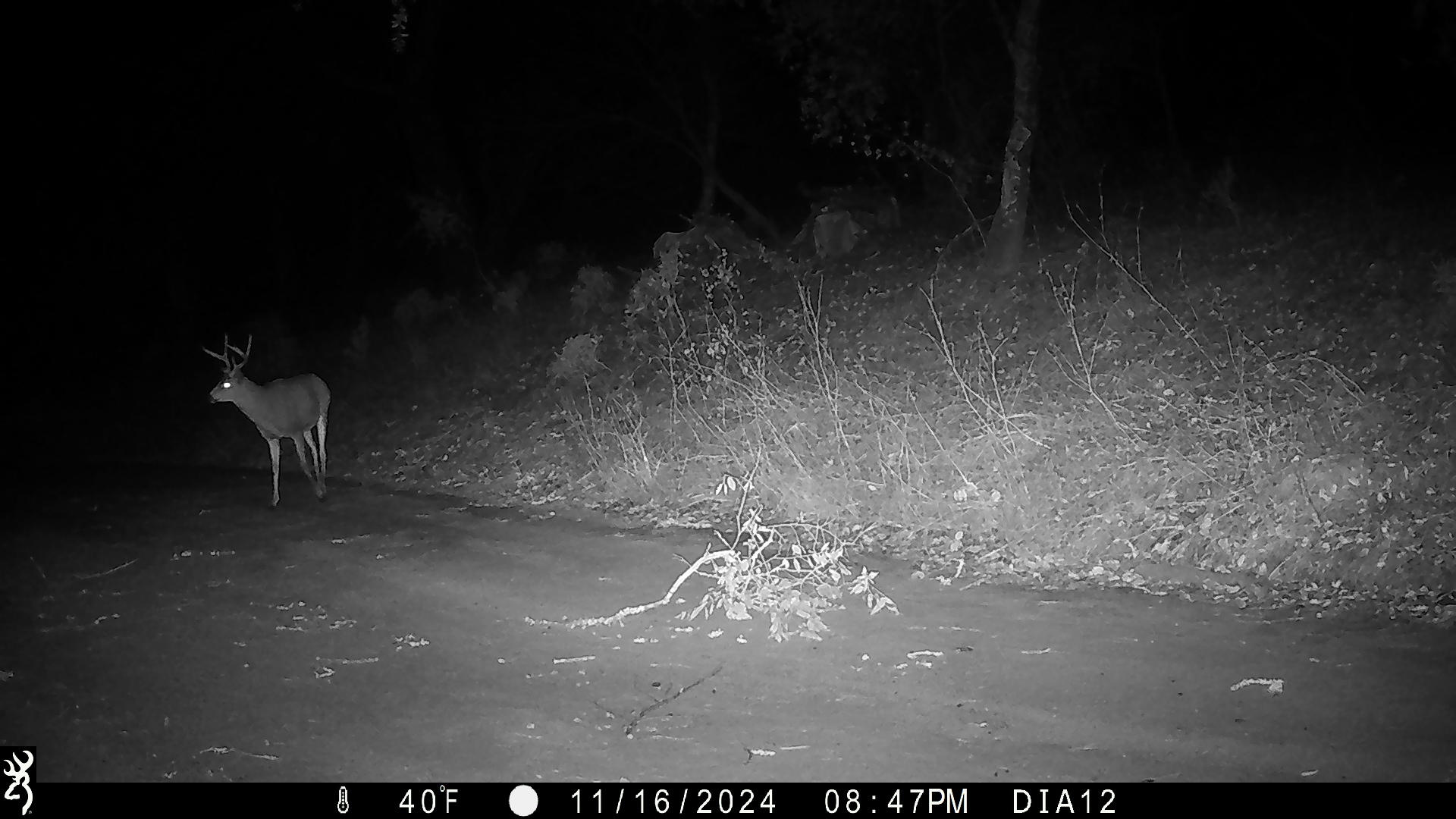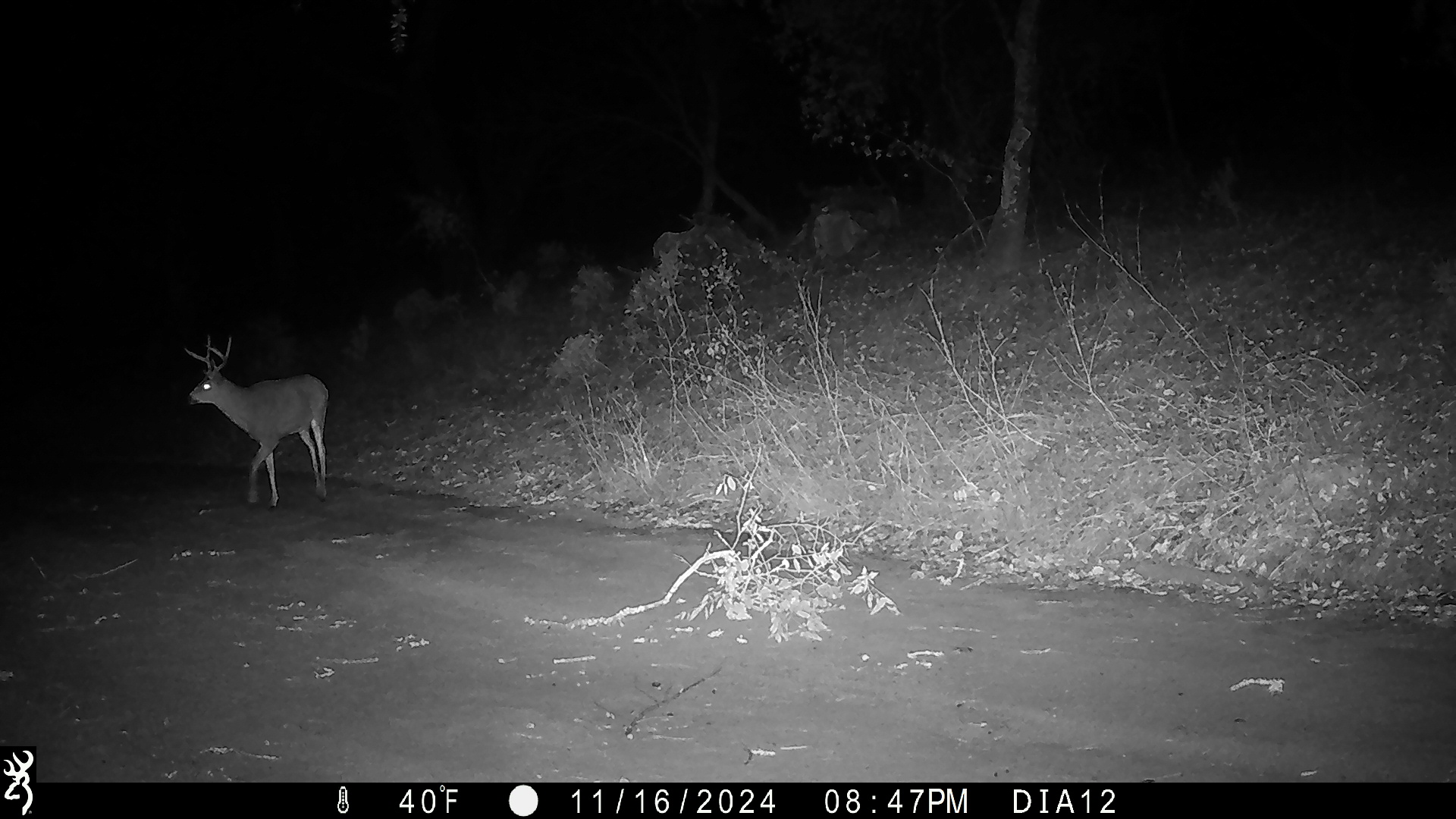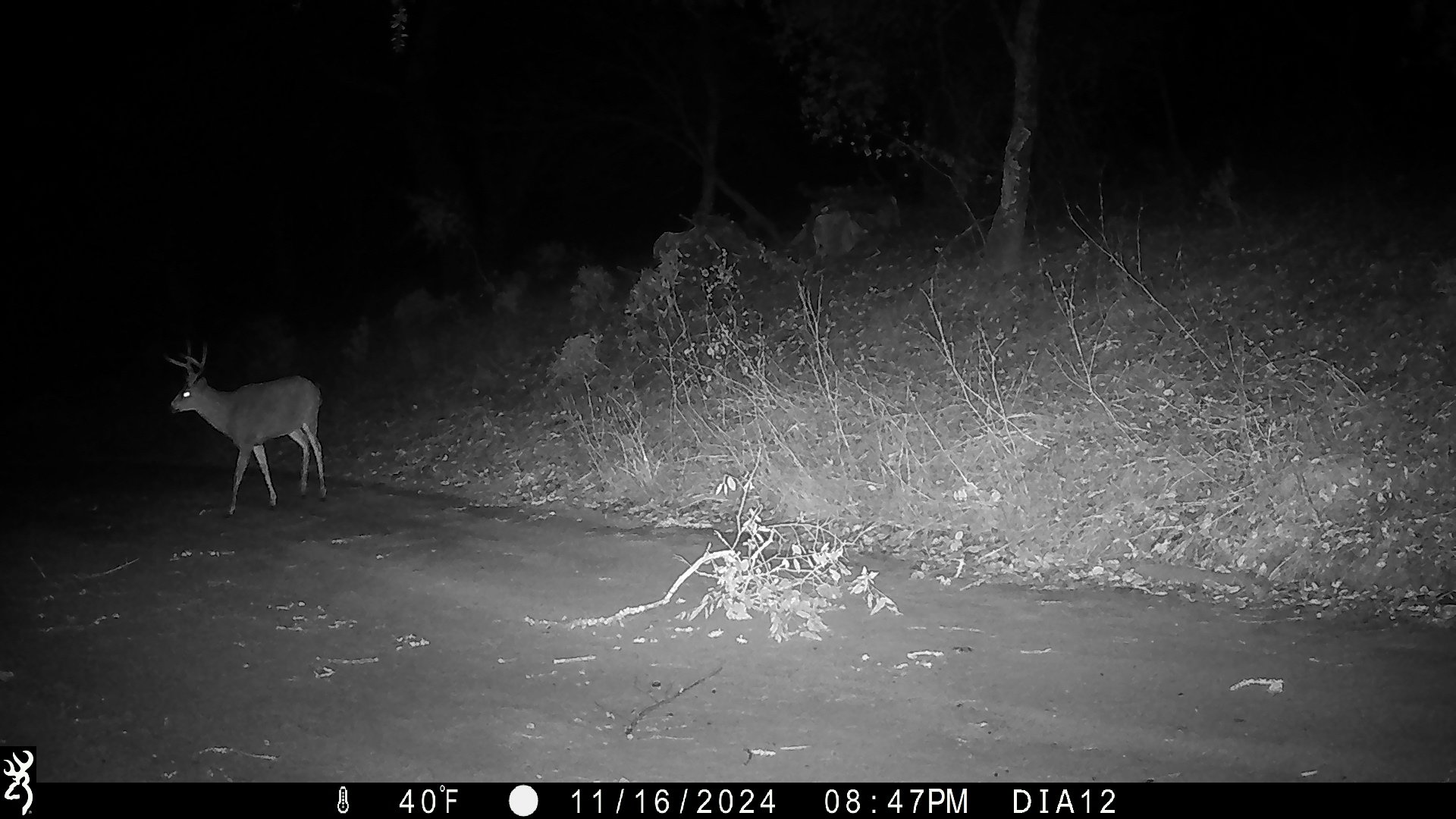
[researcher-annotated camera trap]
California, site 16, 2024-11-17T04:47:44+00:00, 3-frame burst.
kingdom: Animalia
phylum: Chordata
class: Mammalia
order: Artiodactyla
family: Cervidae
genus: Odocoileus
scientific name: Odocoileus hemionus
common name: mule deer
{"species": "mule deer (Odocoileus hemionus)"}